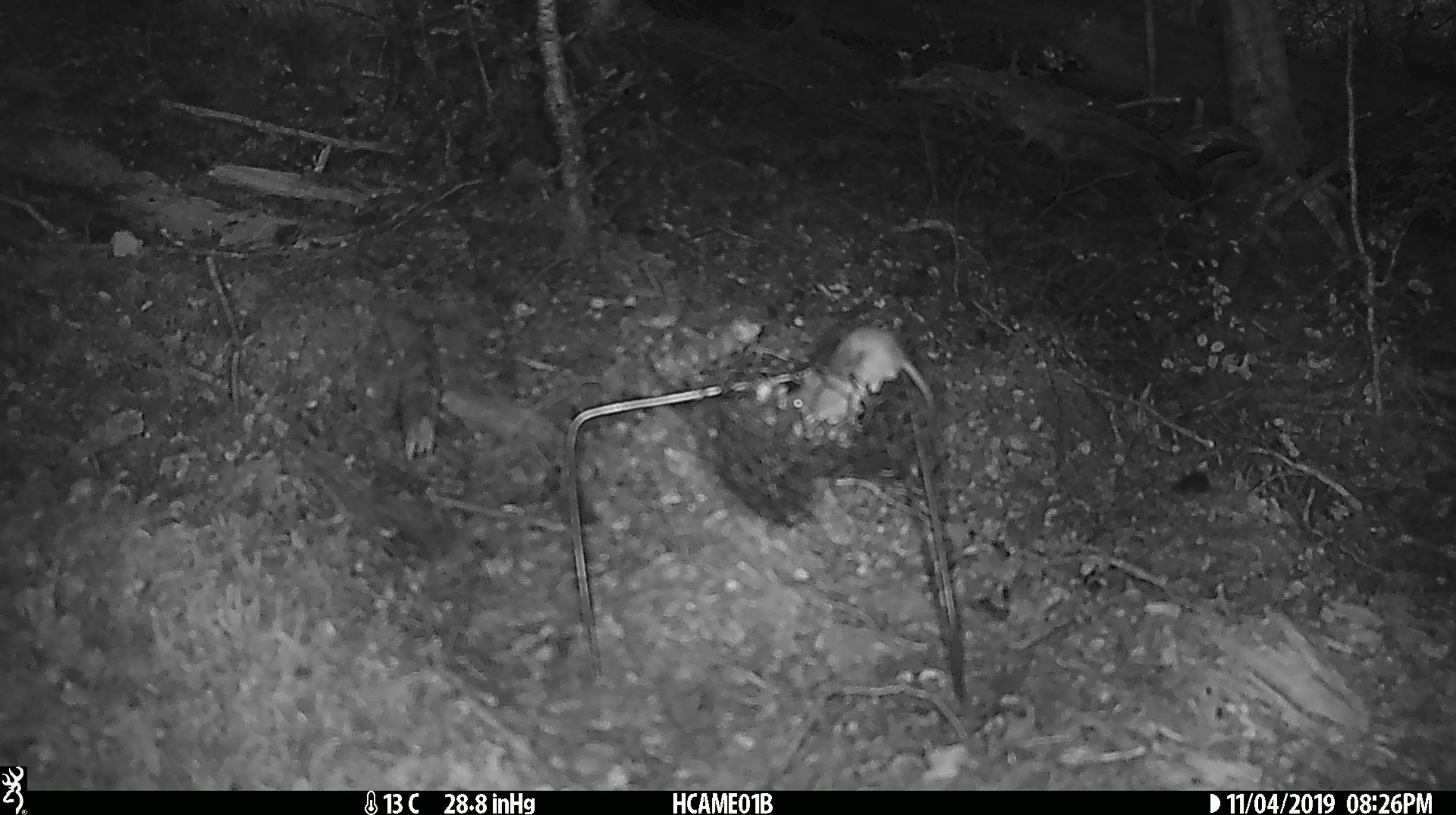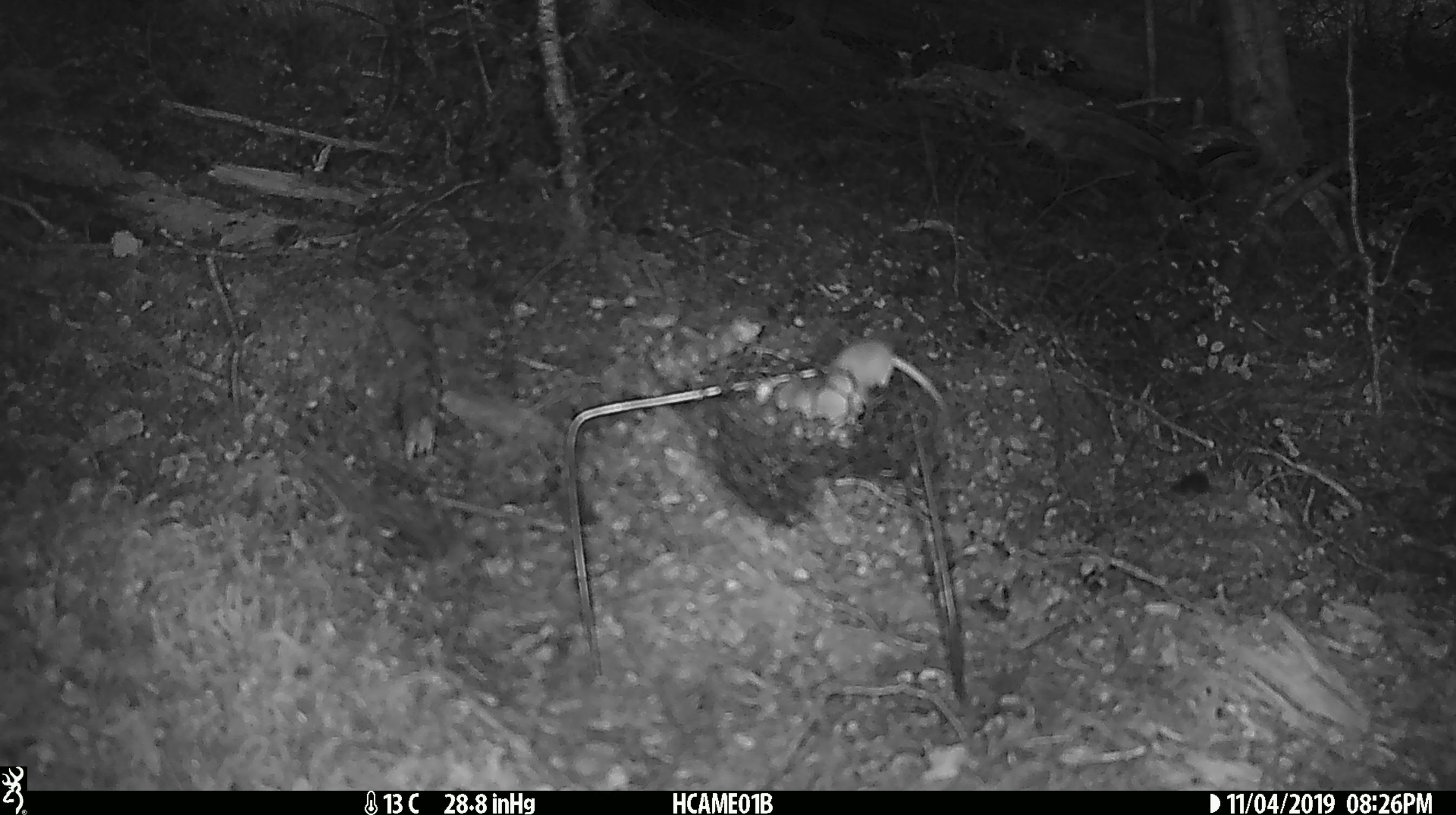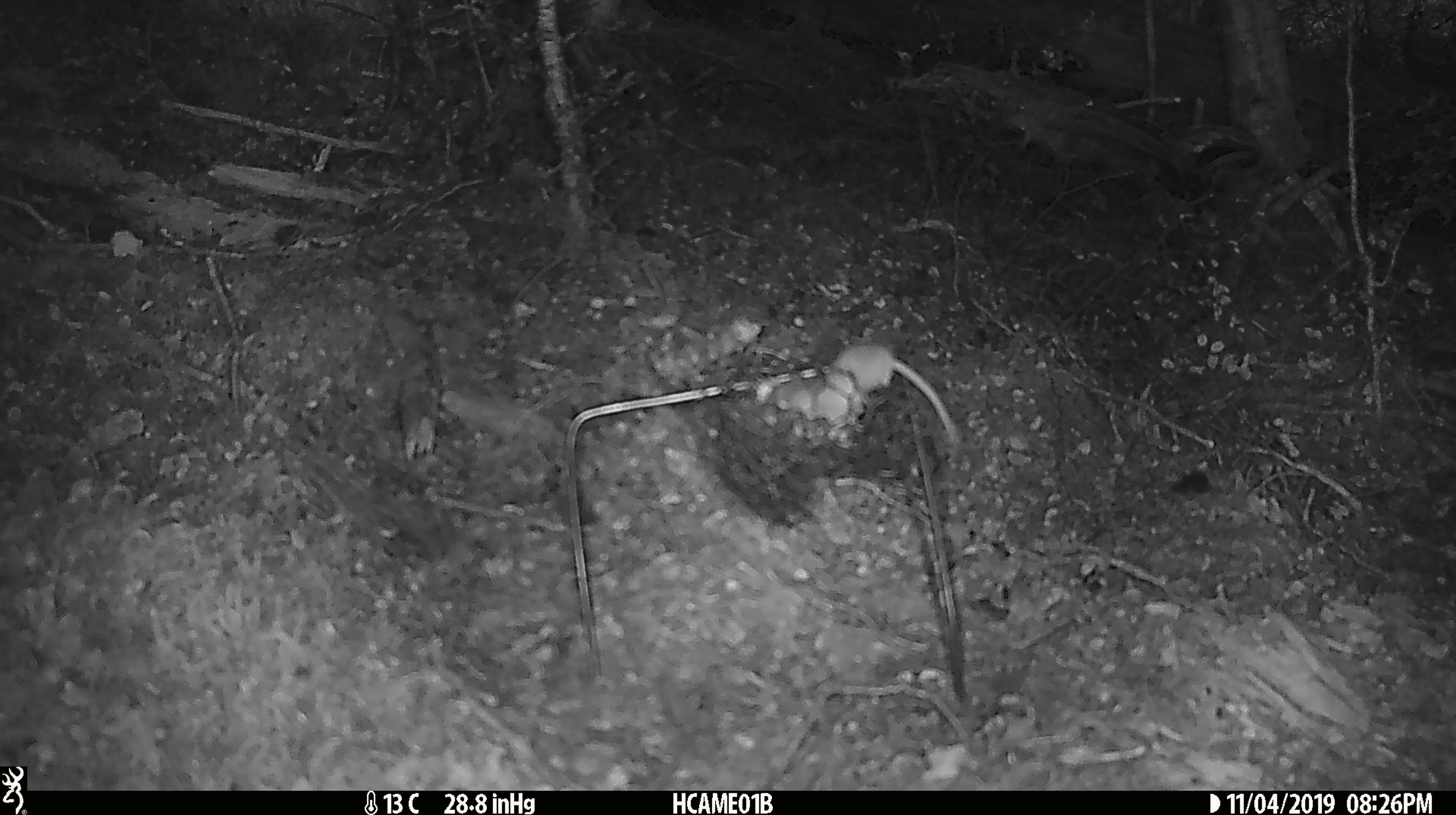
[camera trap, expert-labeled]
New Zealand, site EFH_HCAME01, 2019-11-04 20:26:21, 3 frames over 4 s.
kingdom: Animalia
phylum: Chordata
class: Mammalia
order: Rodentia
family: Muridae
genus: Mus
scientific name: Mus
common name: mouse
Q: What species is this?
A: Mouse (Mus).